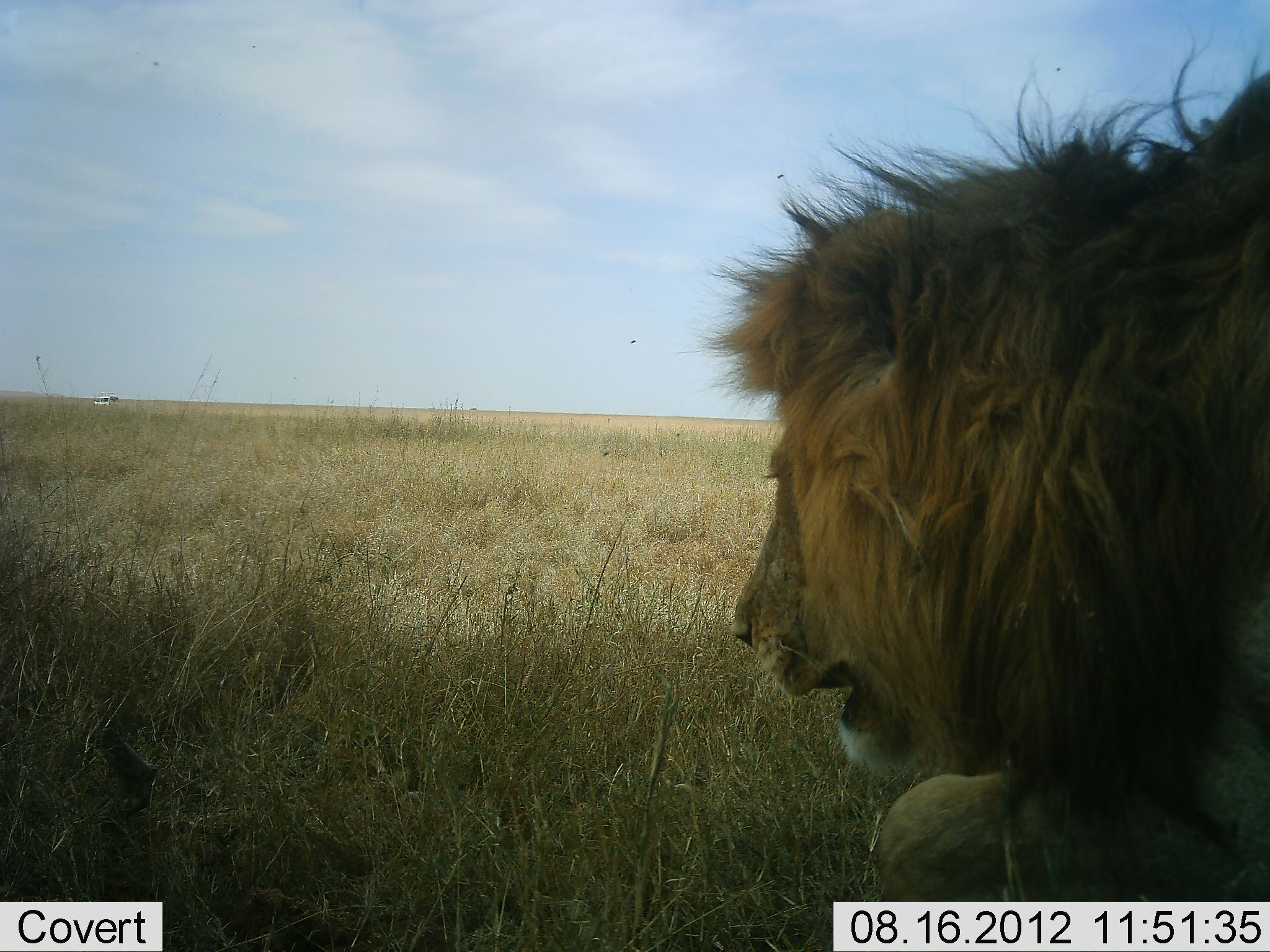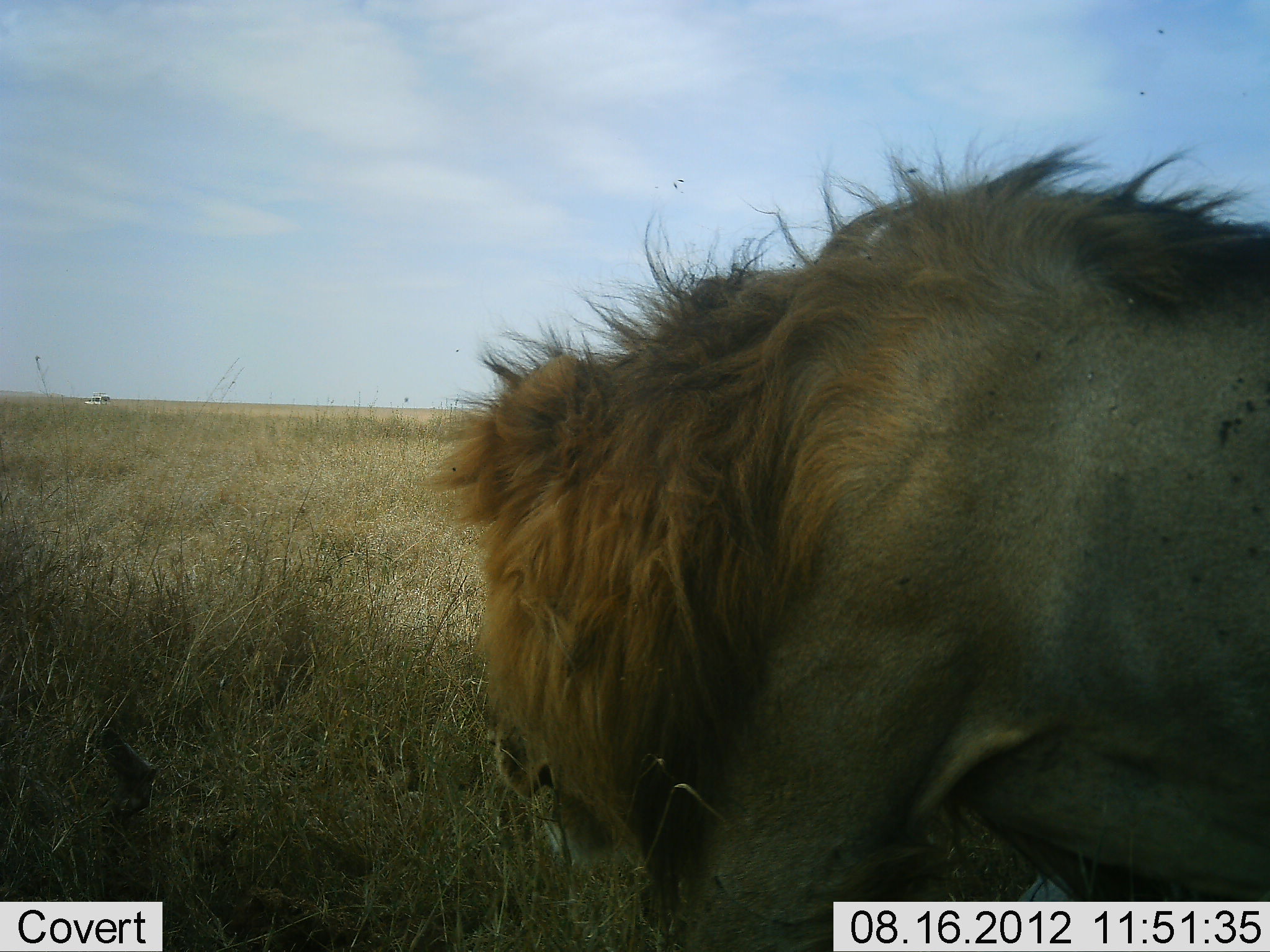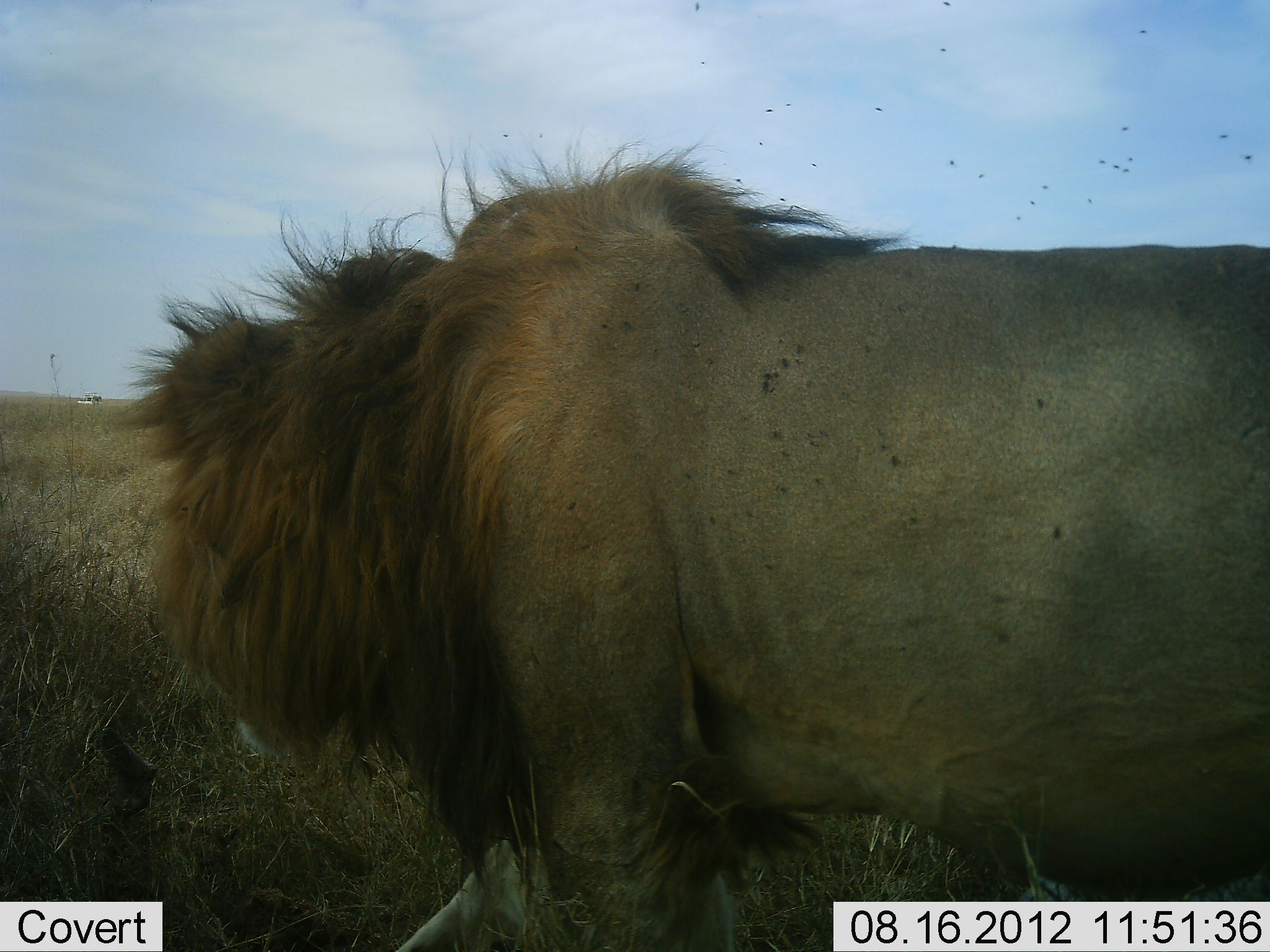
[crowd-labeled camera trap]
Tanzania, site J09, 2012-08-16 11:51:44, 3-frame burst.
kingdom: Animalia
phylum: Chordata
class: Mammalia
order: Carnivora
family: Felidae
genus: Panthera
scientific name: Panthera leo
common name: lion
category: lionmale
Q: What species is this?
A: Lionmale (lion) (Panthera leo).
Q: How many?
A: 1.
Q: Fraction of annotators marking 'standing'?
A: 15%.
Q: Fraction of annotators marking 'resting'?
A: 0%.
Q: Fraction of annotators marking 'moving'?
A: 92%.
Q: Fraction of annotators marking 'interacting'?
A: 8%.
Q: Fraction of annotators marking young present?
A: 0%.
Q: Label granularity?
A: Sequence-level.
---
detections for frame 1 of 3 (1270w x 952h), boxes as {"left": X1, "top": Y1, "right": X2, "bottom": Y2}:
animal: {"left": 698, "top": 23, "right": 1270, "bottom": 903}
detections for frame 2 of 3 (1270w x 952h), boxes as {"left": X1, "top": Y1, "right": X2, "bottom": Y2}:
animal: {"left": 413, "top": 123, "right": 1270, "bottom": 952}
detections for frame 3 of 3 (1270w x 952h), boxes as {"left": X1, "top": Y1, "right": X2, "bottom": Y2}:
animal: {"left": 108, "top": 134, "right": 1270, "bottom": 952}